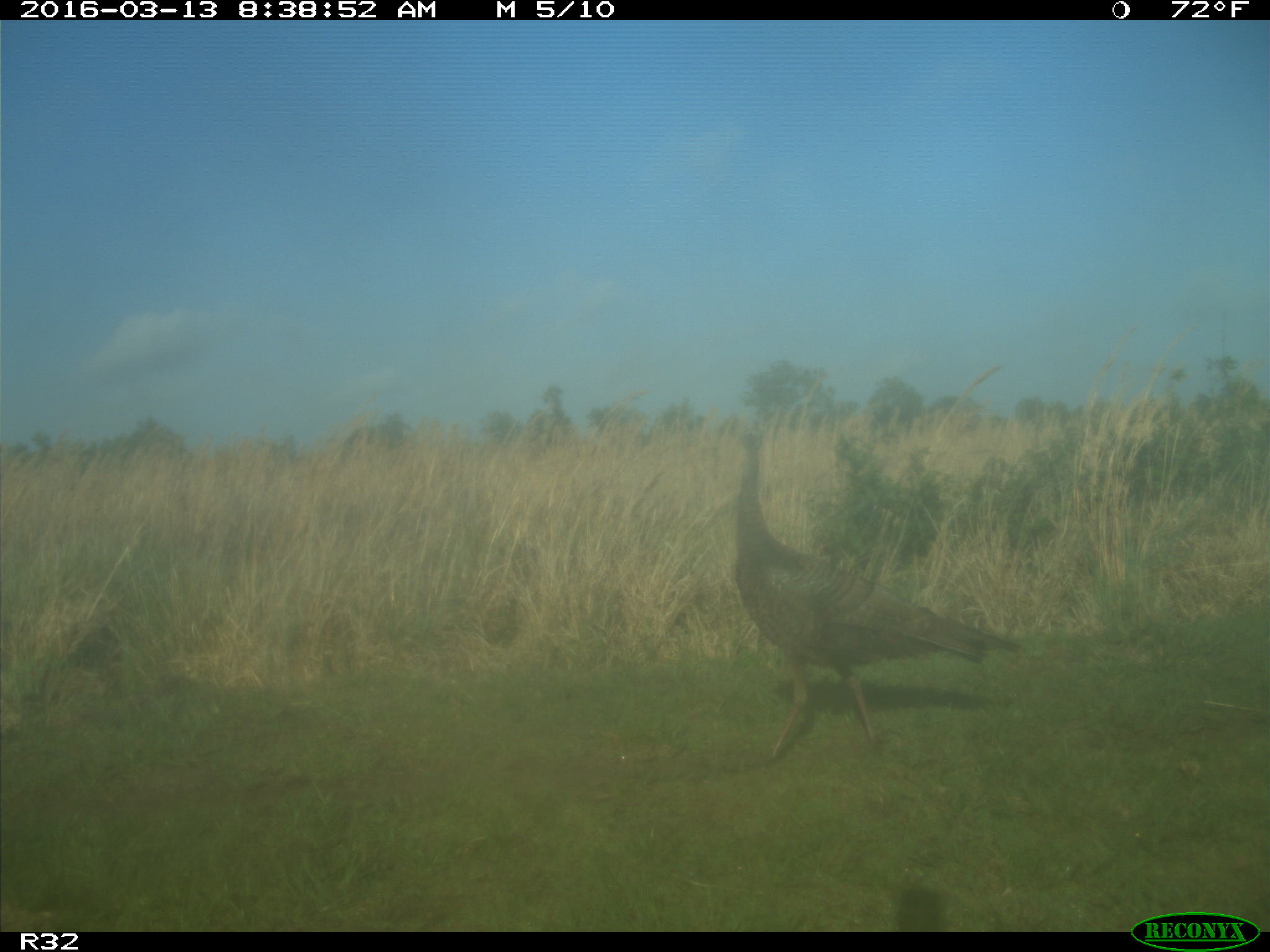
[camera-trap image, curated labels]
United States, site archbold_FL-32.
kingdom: Animalia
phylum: Chordata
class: Aves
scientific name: Aves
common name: birds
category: unidentified bird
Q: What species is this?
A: Unidentified bird (birds) (Aves).